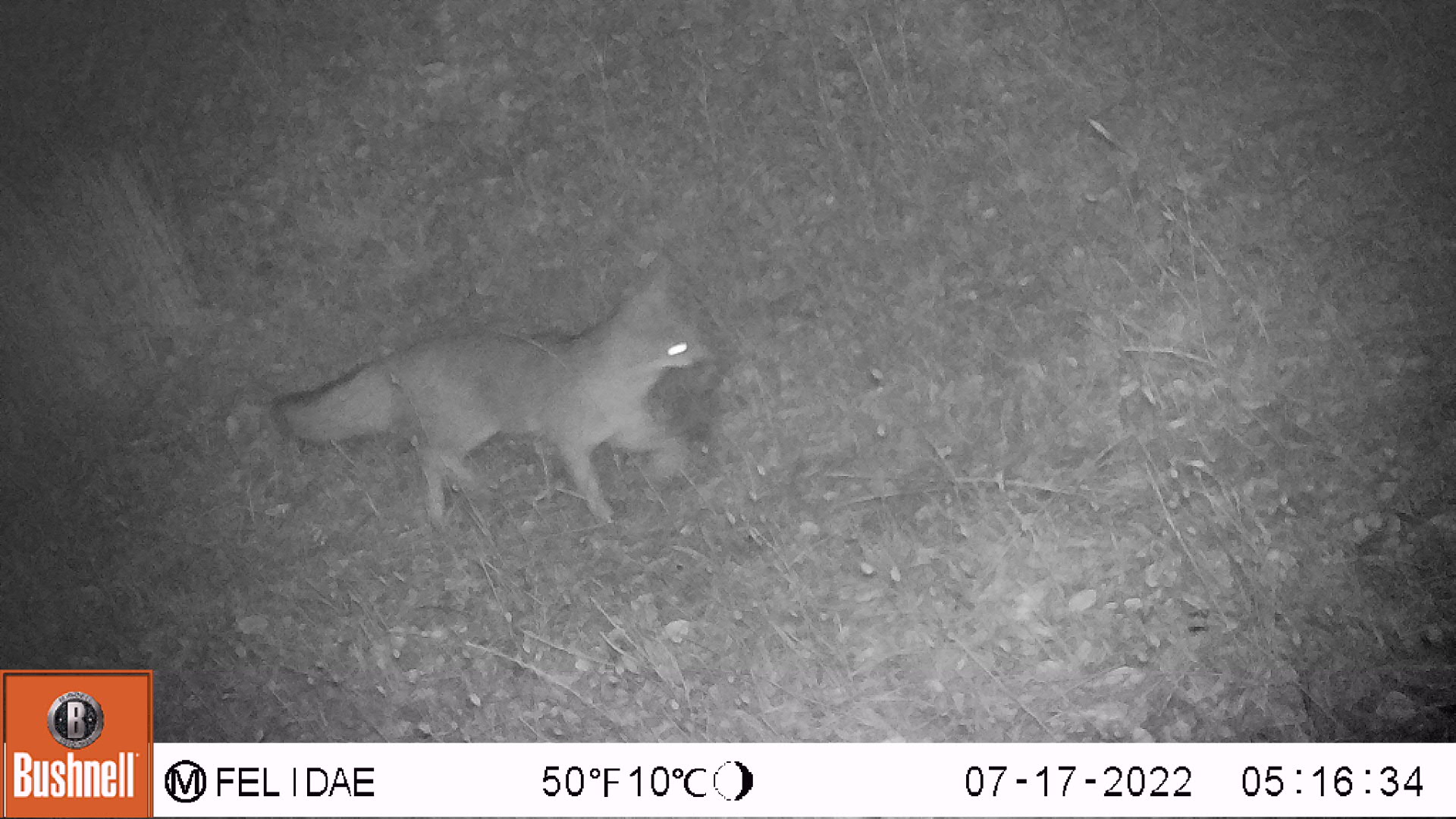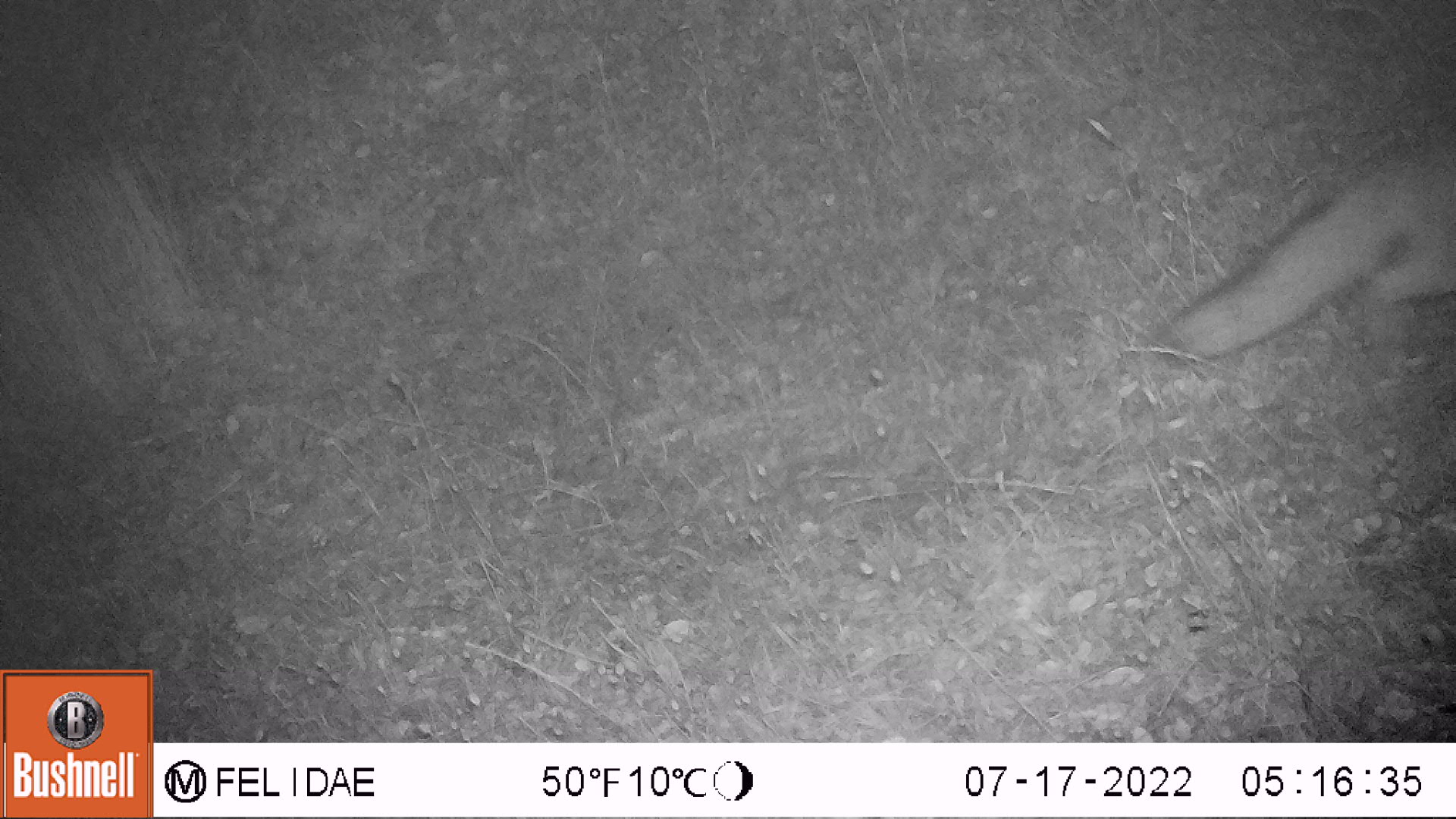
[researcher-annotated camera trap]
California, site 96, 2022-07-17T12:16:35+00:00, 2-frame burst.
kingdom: Animalia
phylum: Chordata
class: Mammalia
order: Carnivora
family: Canidae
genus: Urocyon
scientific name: Urocyon cinereoargenteus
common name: gray fox